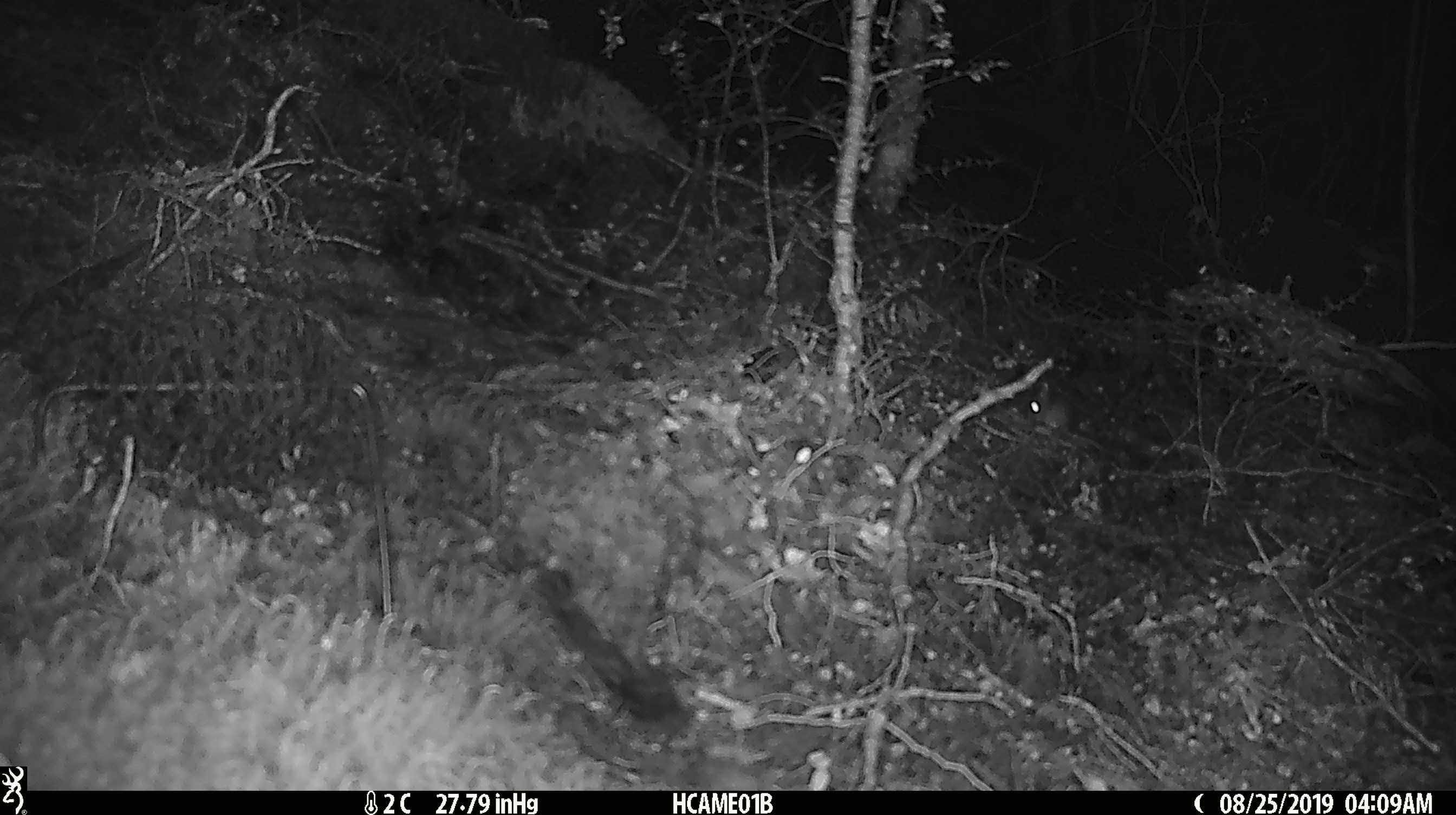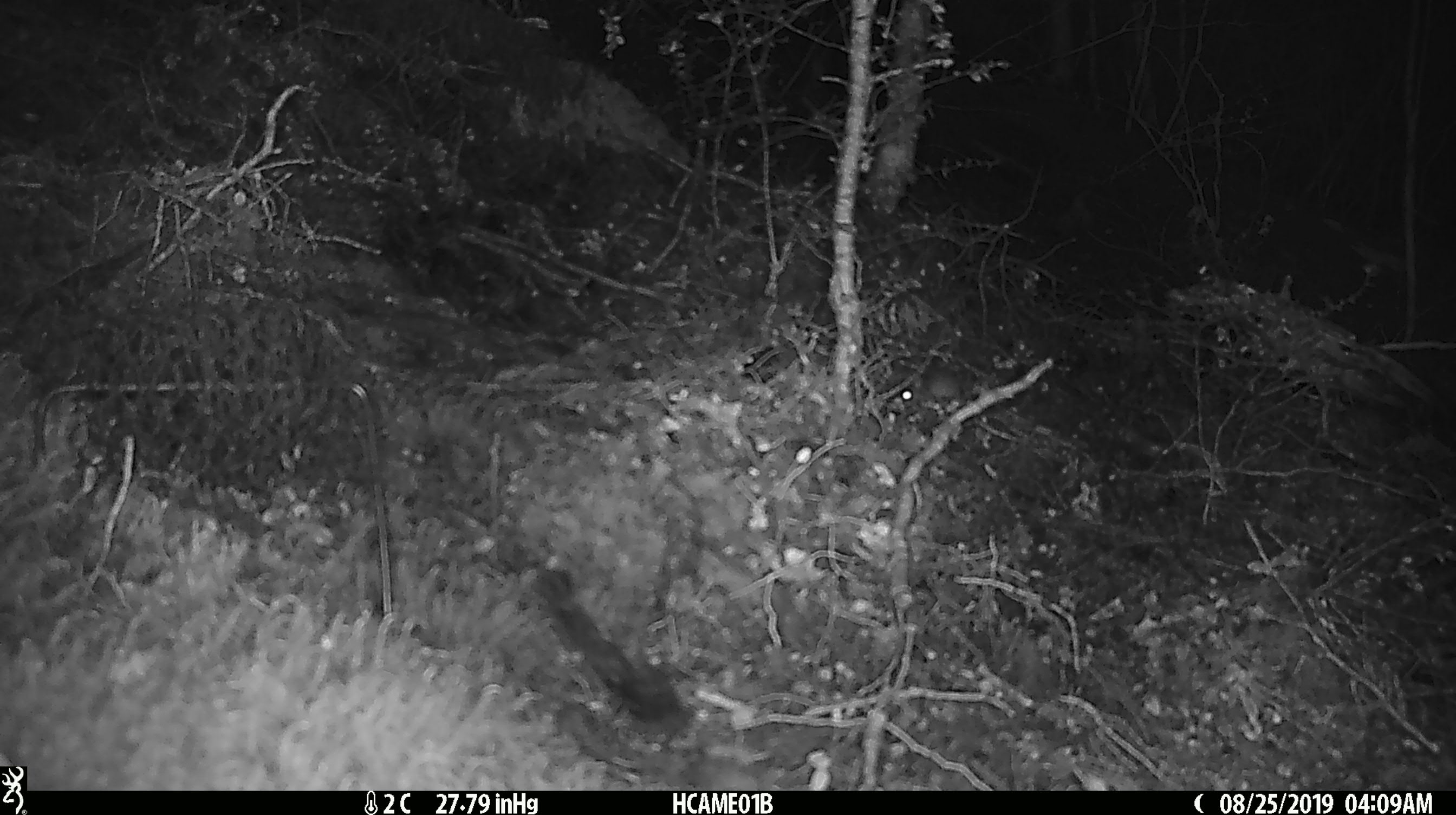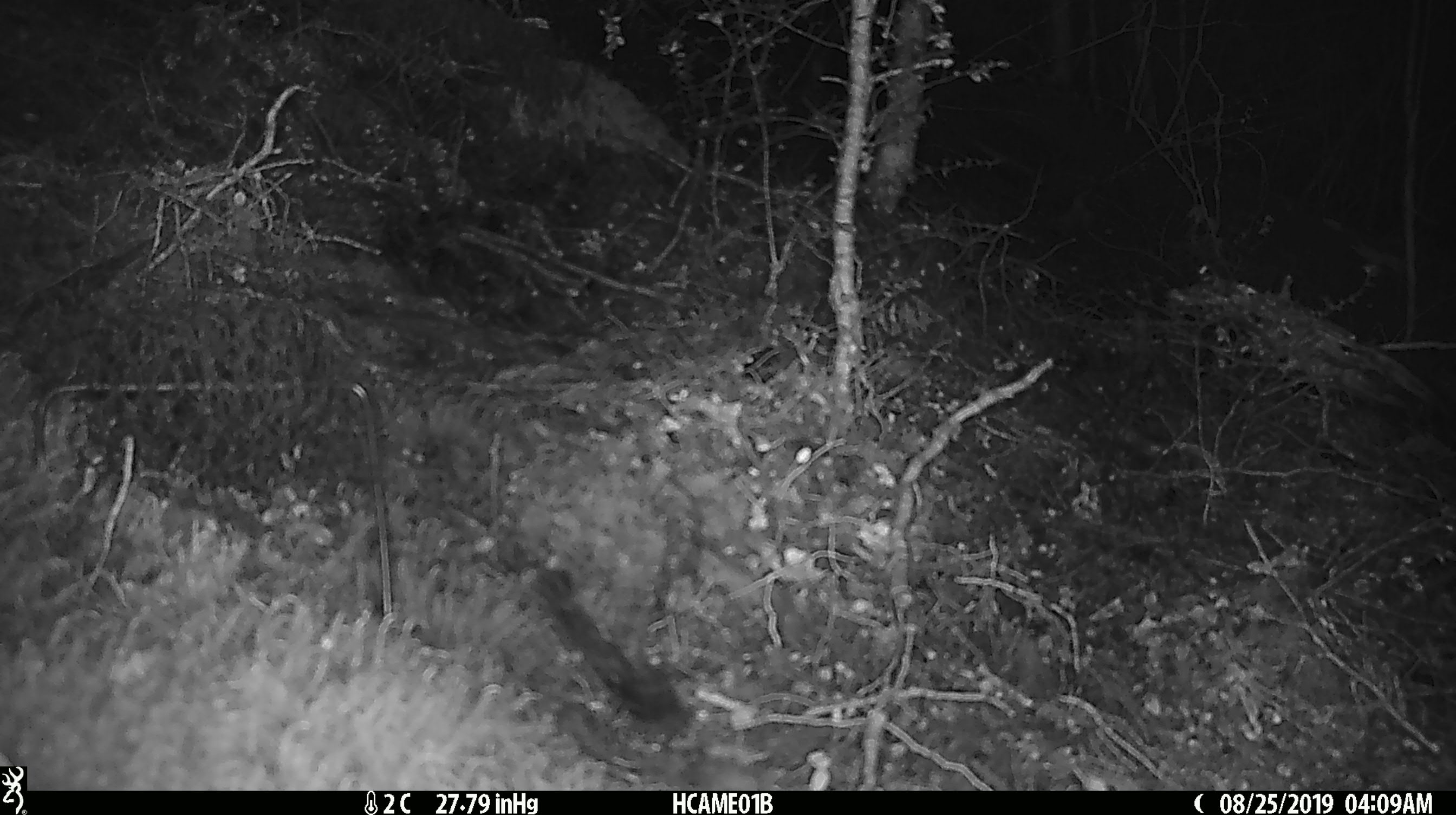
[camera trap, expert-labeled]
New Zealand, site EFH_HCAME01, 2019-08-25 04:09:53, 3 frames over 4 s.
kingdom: Animalia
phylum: Chordata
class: Mammalia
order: Rodentia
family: Muridae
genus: Mus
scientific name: Mus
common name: mouse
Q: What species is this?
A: Mouse (Mus).